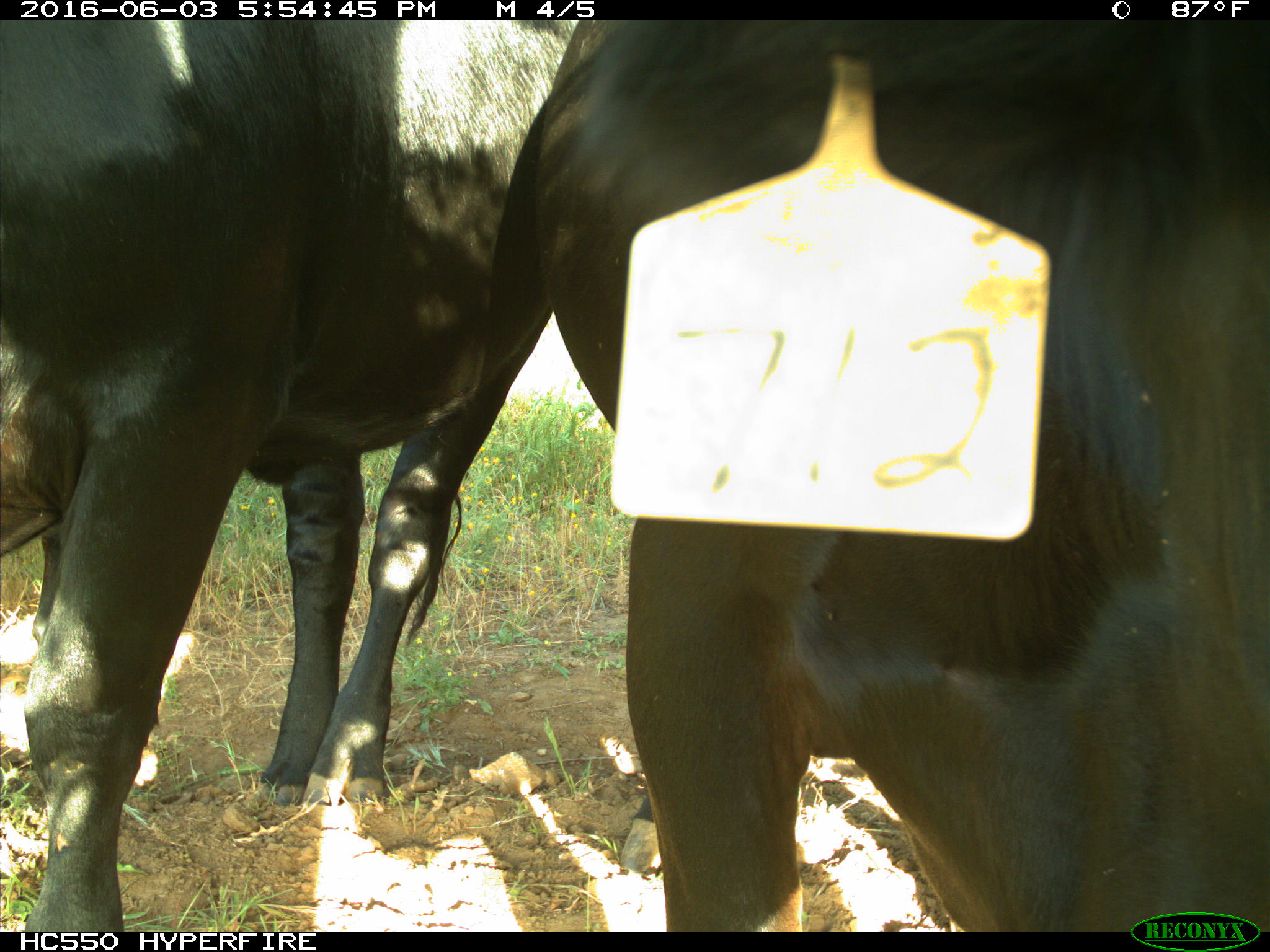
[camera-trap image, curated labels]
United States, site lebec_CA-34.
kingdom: Animalia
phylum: Chordata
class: Mammalia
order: Artiodactyla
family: Bovidae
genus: Bos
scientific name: Bos taurus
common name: domestic cow